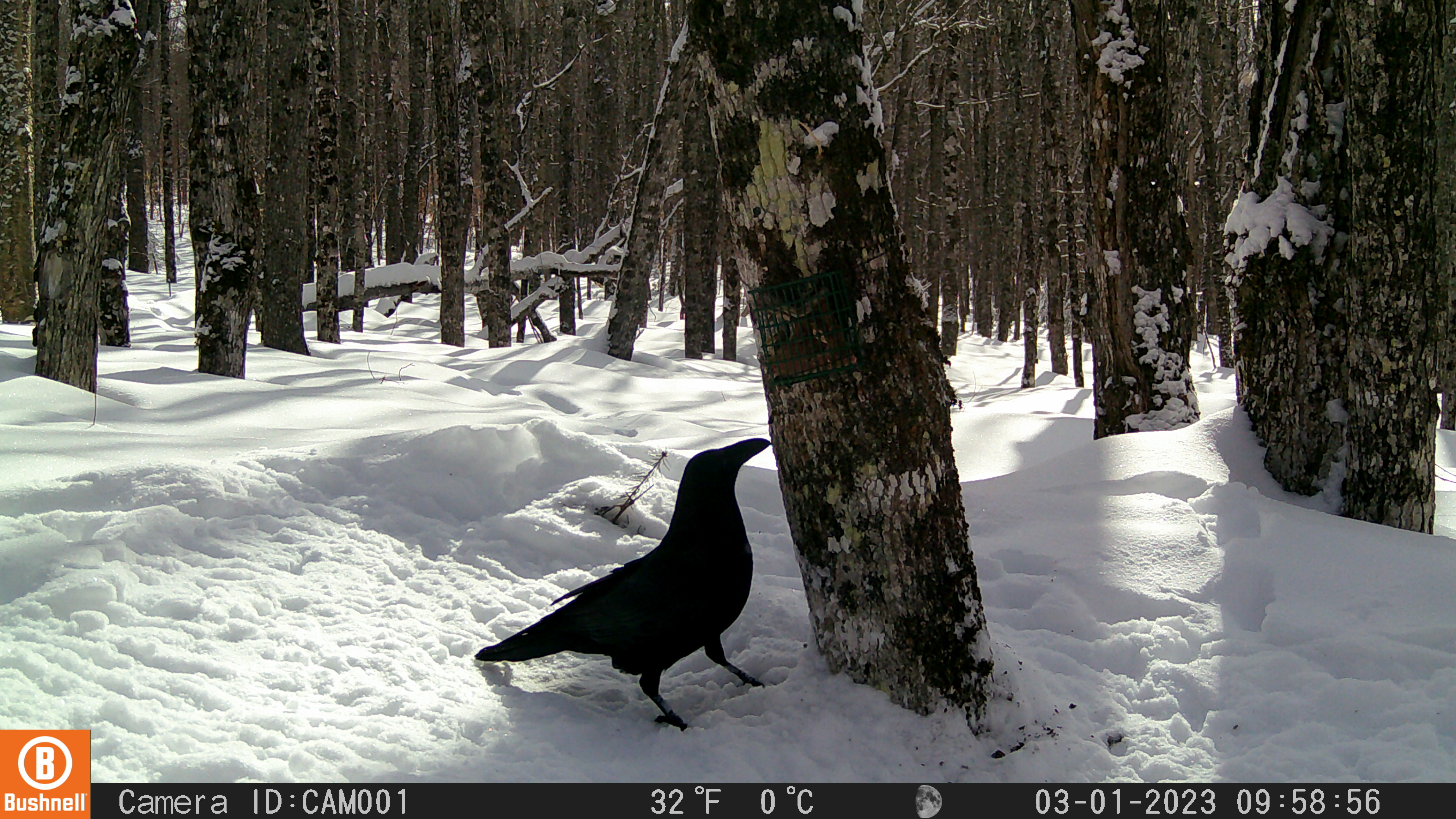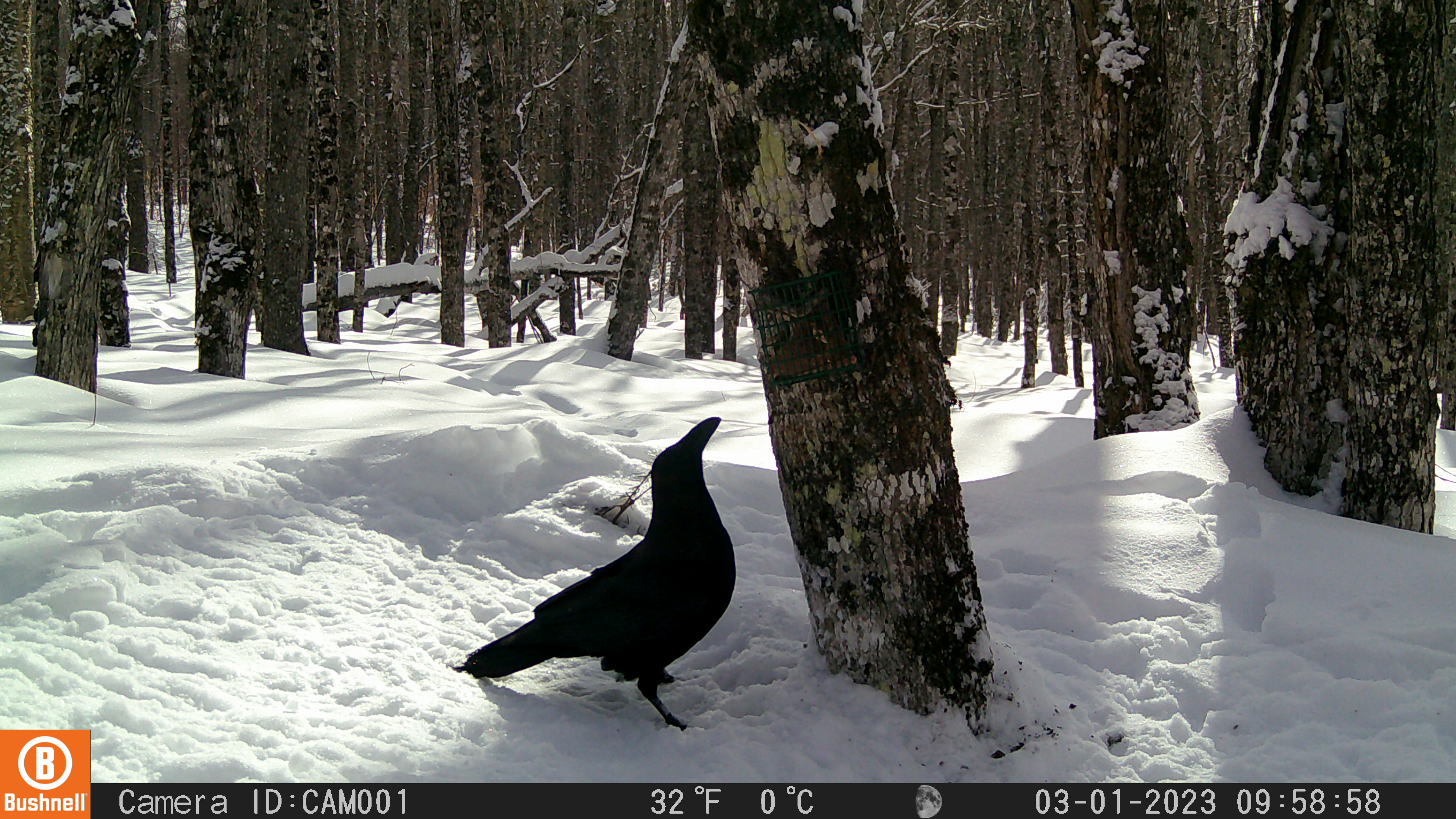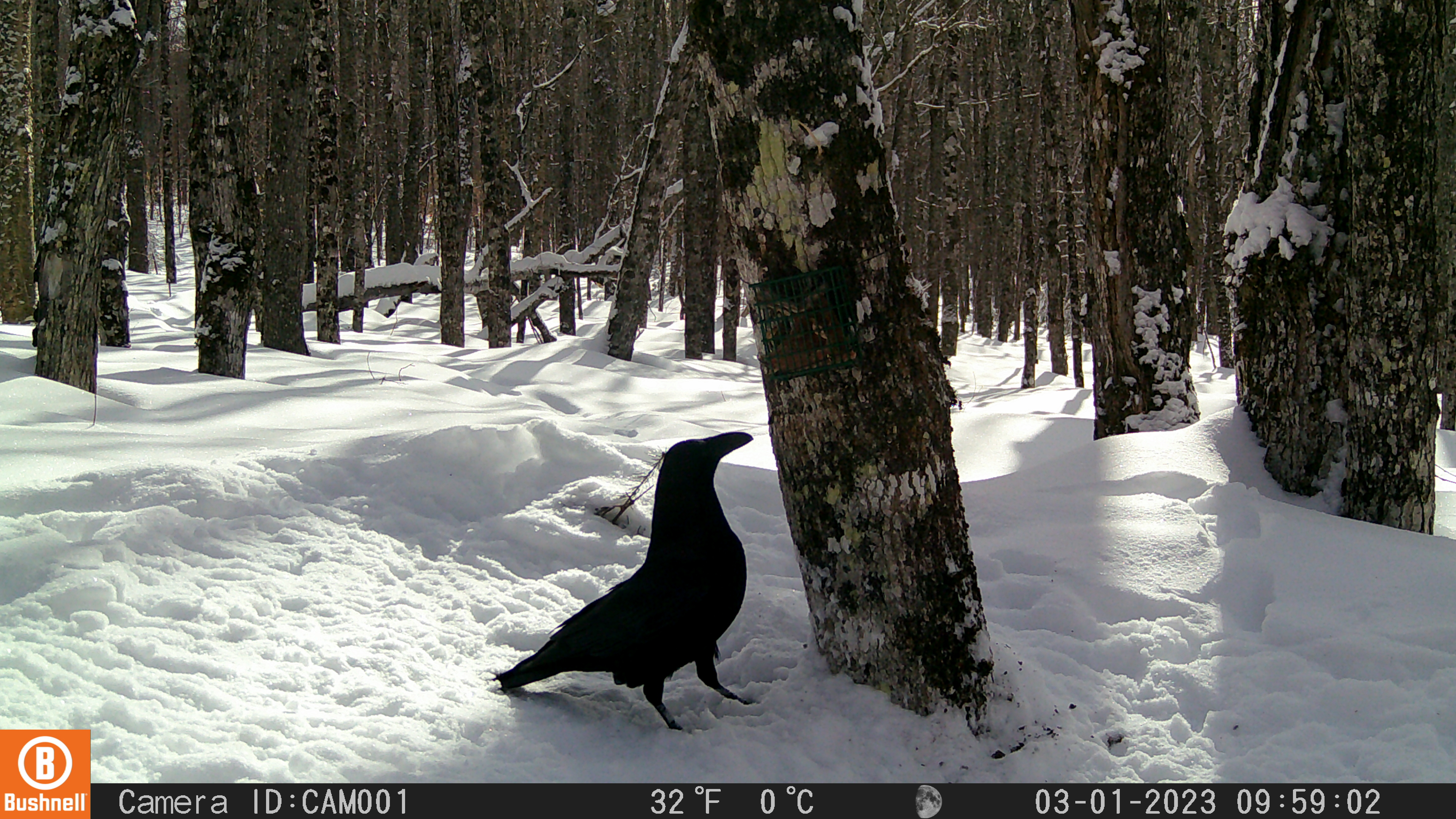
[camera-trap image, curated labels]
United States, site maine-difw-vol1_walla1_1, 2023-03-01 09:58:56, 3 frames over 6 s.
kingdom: Animalia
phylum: Chordata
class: Aves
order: Passeriformes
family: Corvidae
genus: Corvus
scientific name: Corvus corax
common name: common raven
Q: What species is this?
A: Common raven (Corvus corax).